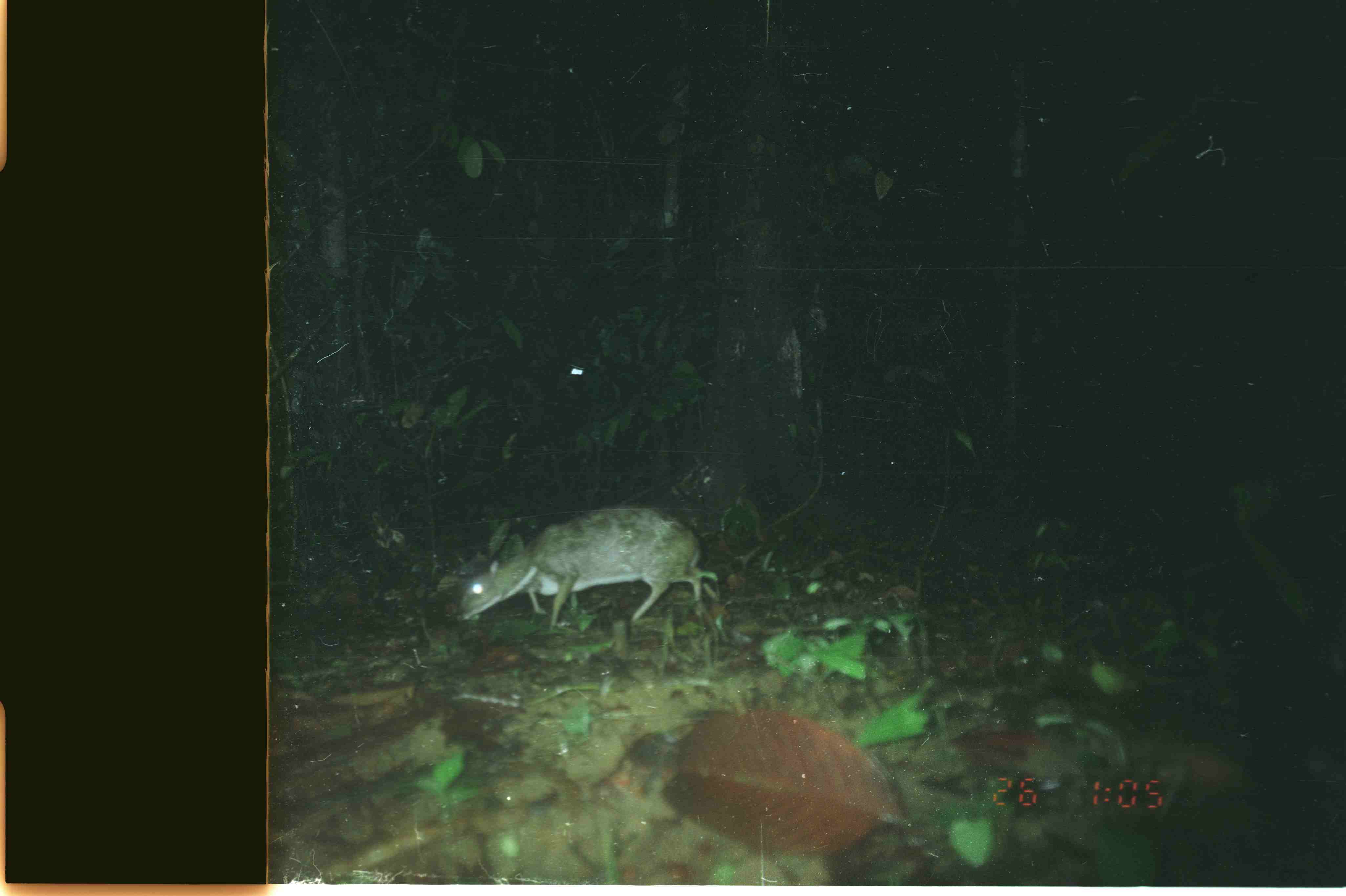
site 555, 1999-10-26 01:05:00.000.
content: unidentified animal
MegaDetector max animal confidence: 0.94